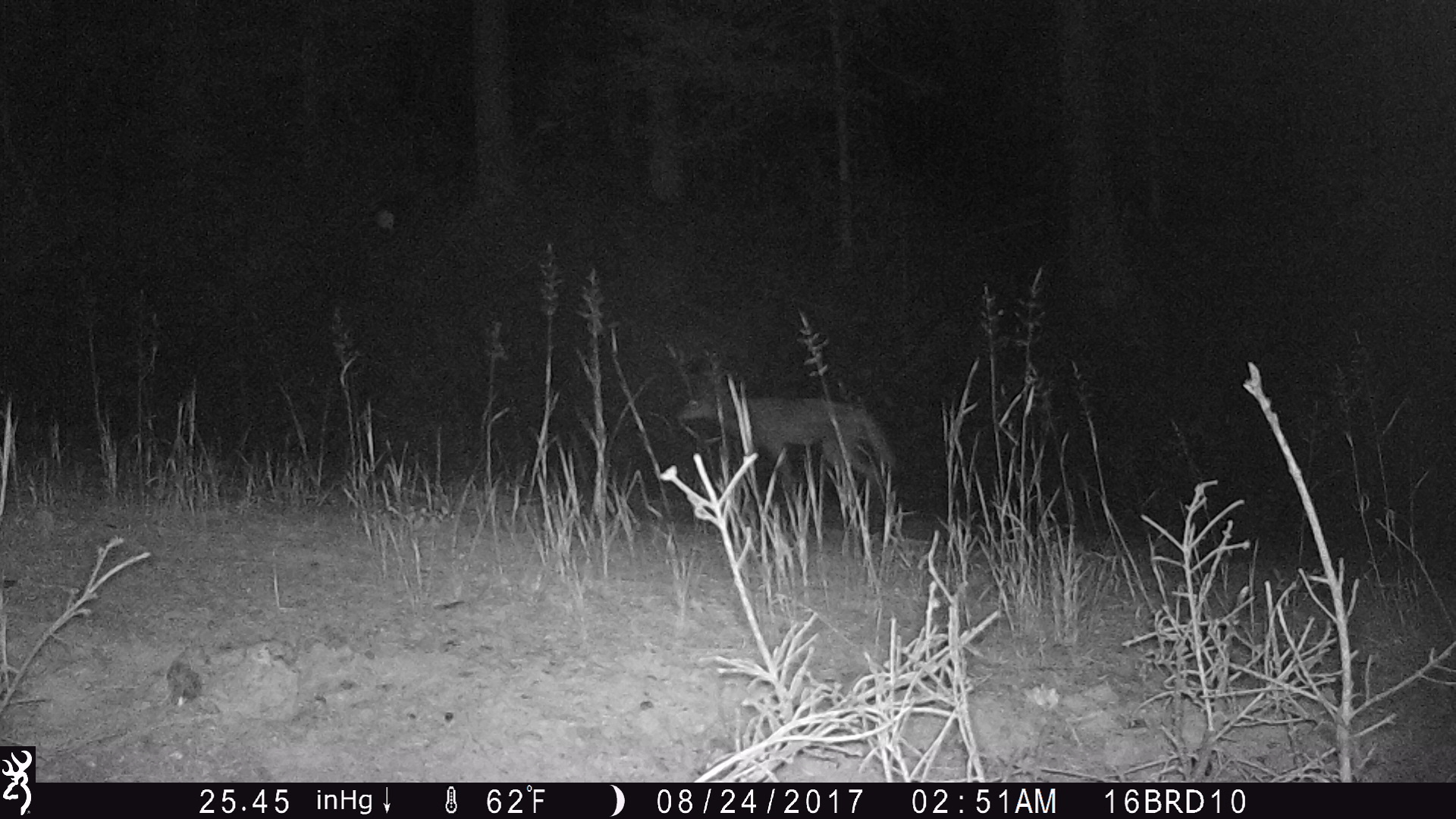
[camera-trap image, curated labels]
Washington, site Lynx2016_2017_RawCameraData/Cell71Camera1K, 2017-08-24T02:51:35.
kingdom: Animalia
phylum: Chordata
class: Mammalia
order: Carnivora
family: Canidae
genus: Canis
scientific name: Canis latrans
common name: coyote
Canis latrans (coyote). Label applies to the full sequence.